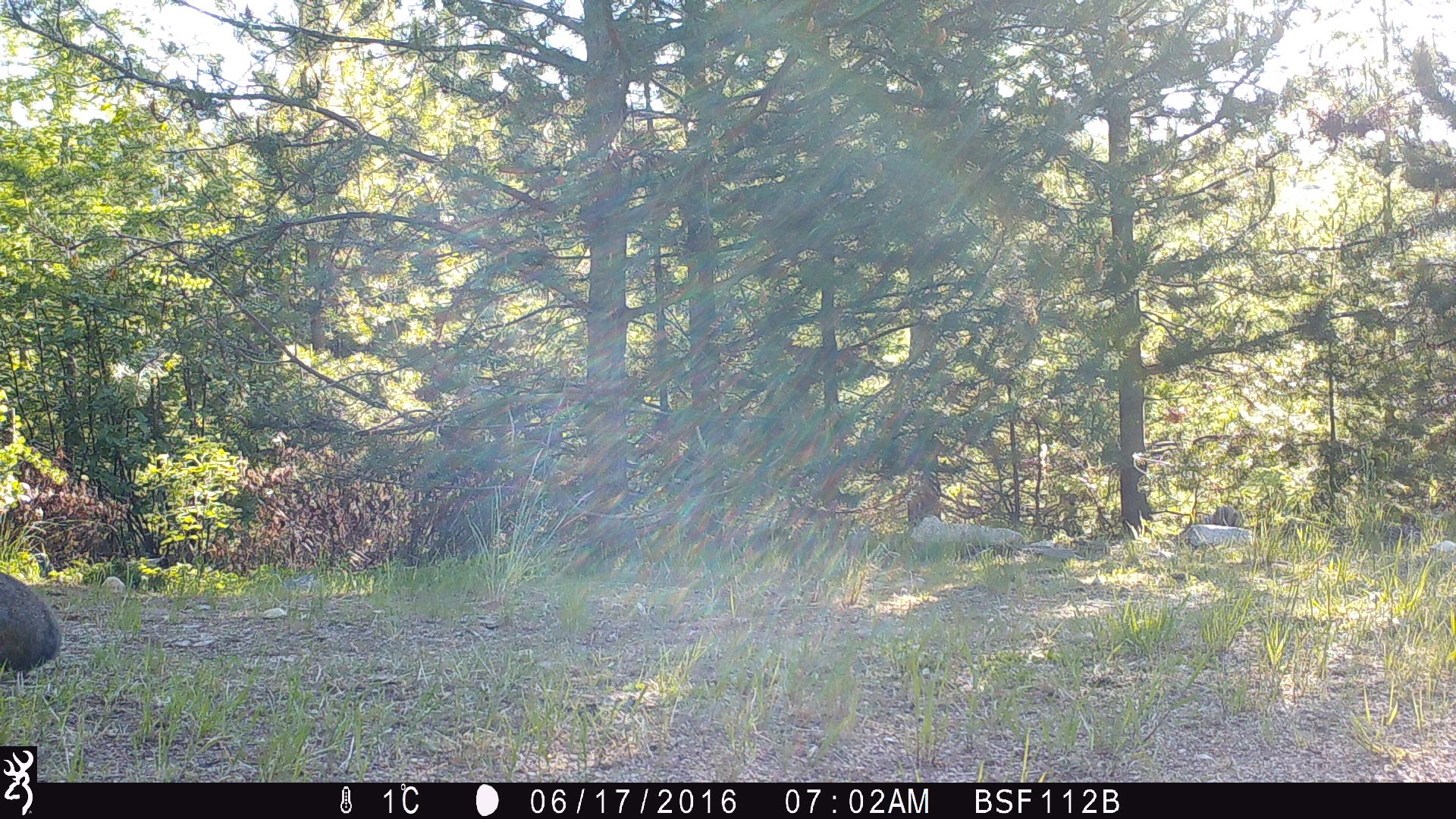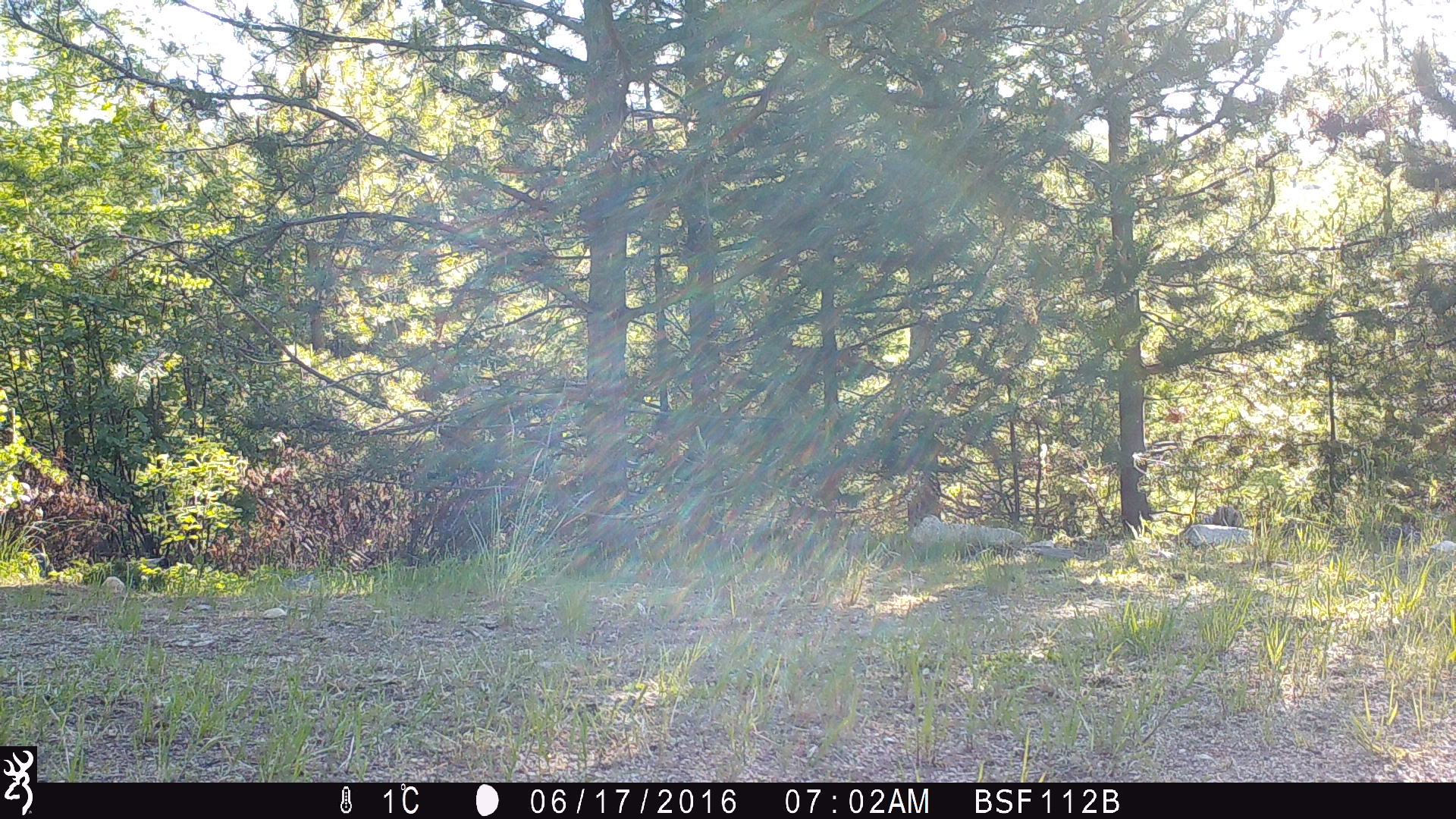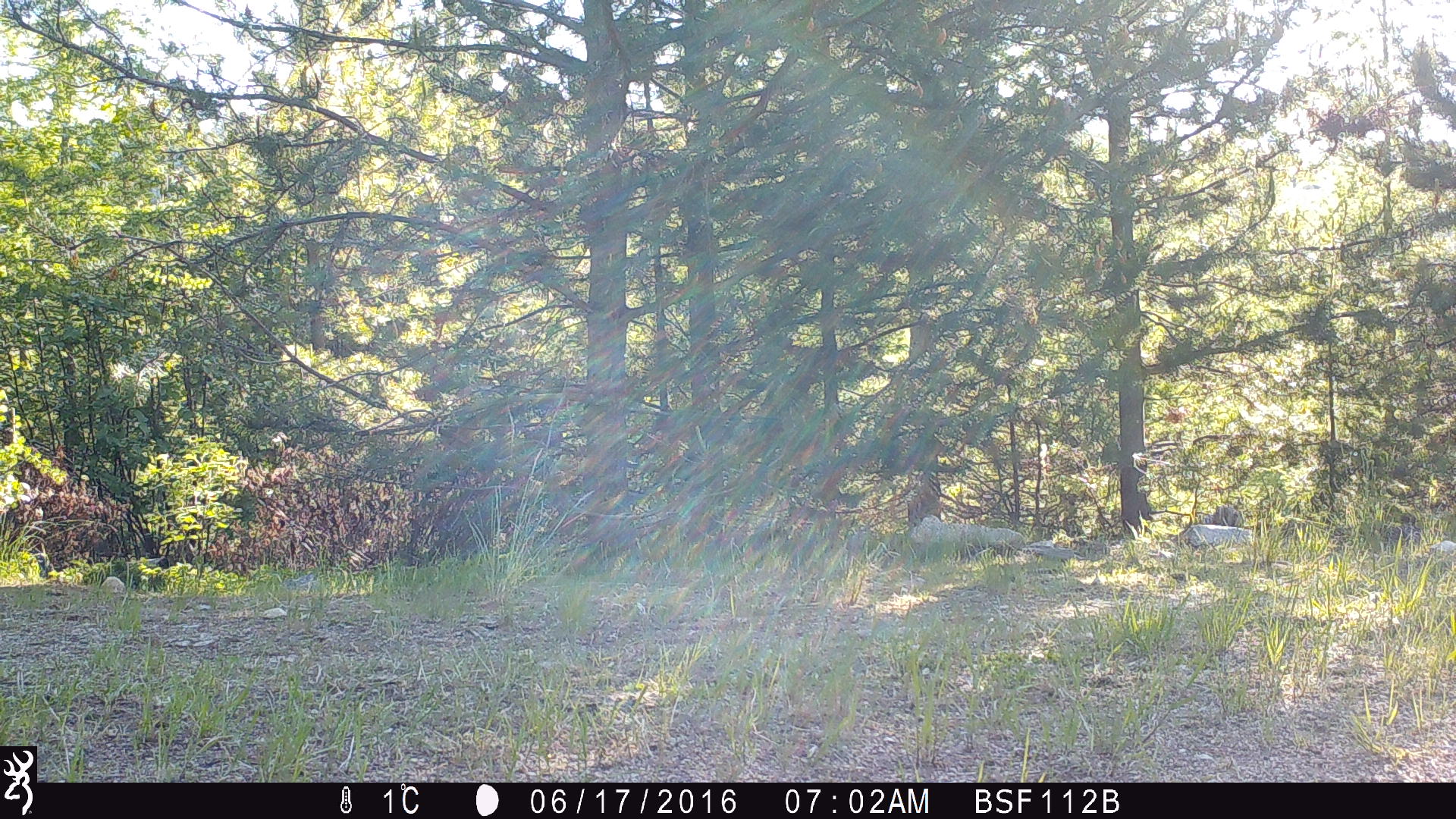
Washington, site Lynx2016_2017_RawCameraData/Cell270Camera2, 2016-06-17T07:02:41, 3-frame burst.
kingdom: Animalia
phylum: Chordata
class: Mammalia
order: Lagomorpha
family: Leporidae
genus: Lepus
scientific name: Lepus americanus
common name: snowshoe hare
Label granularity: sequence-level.